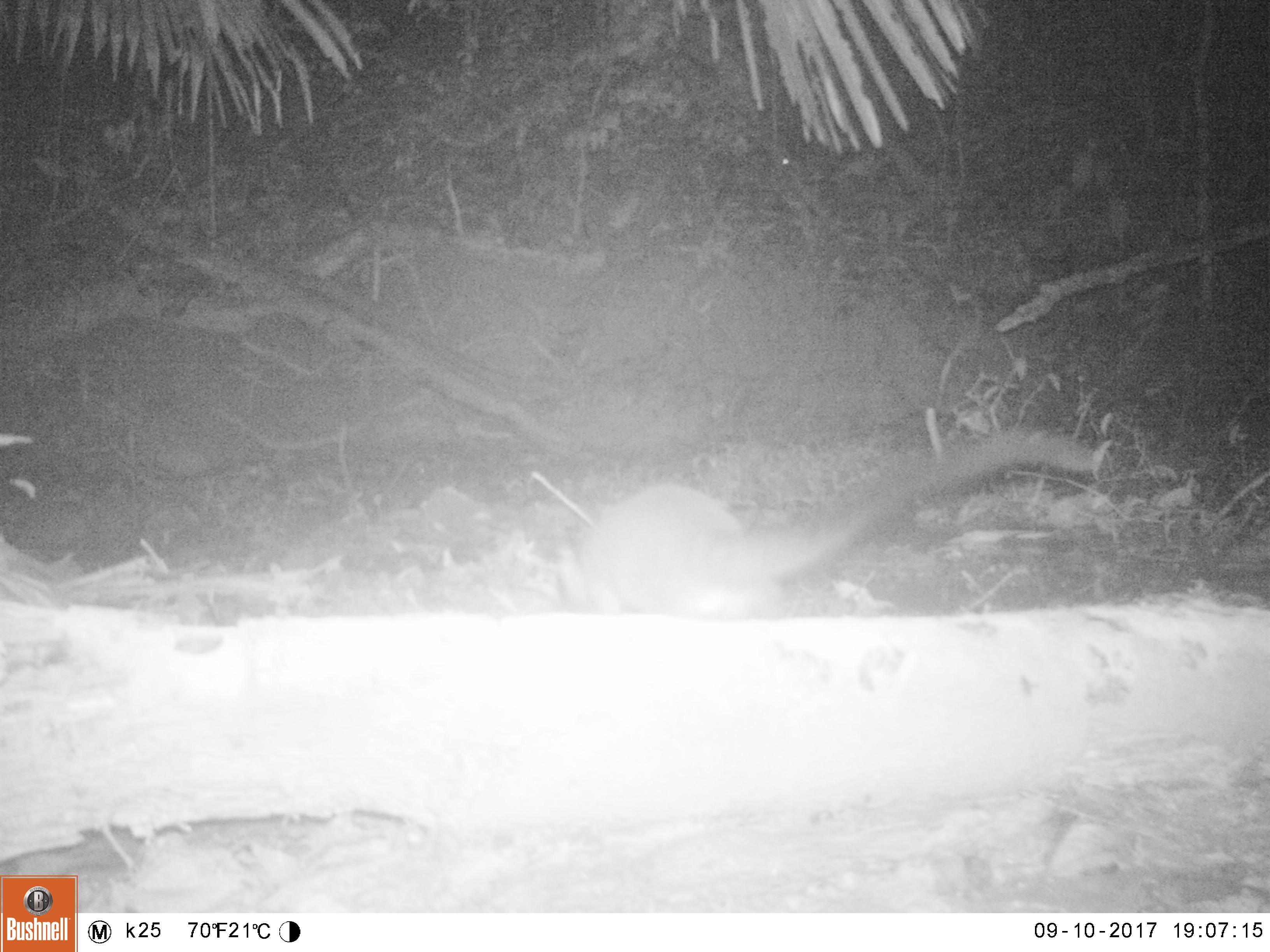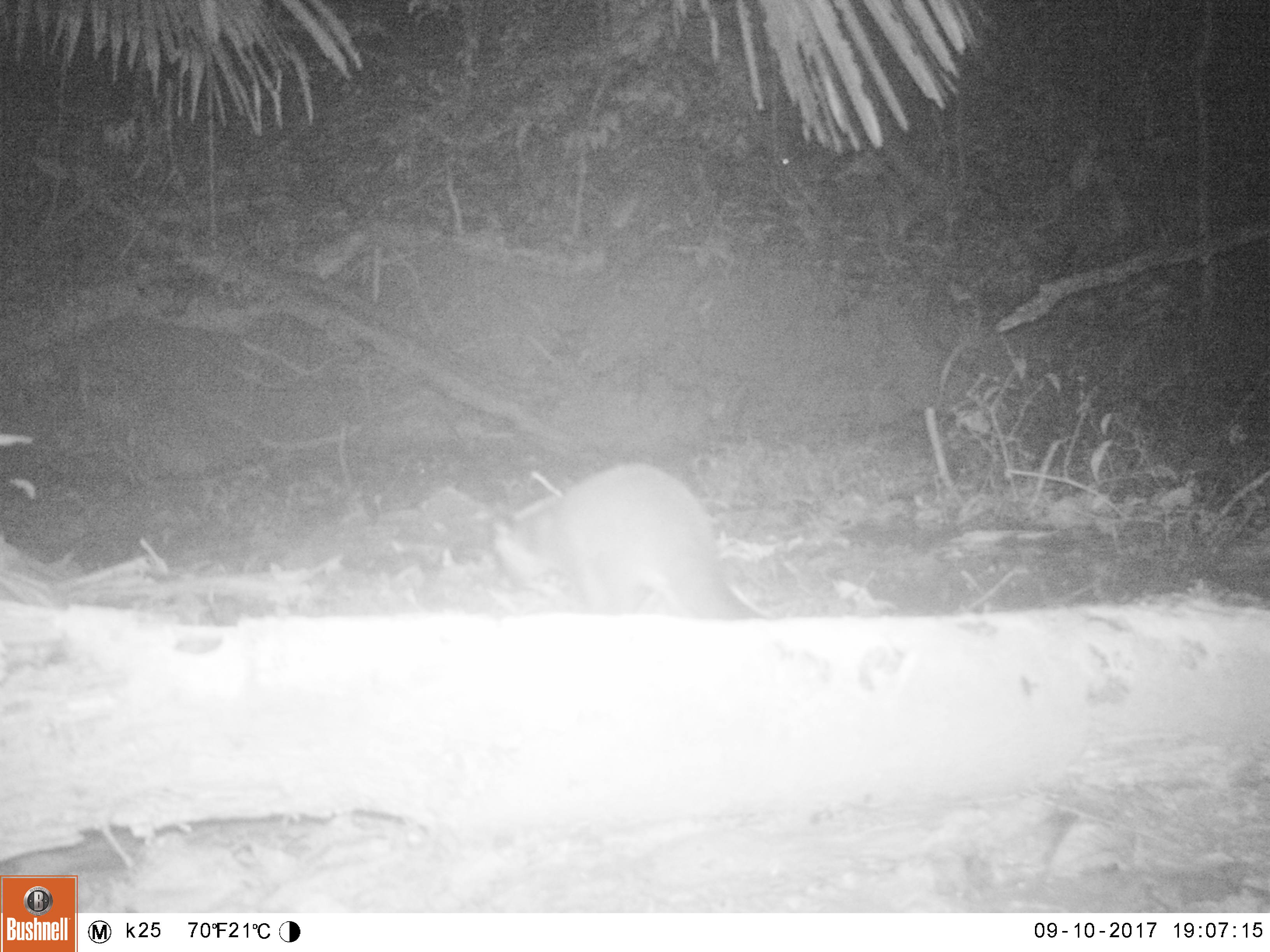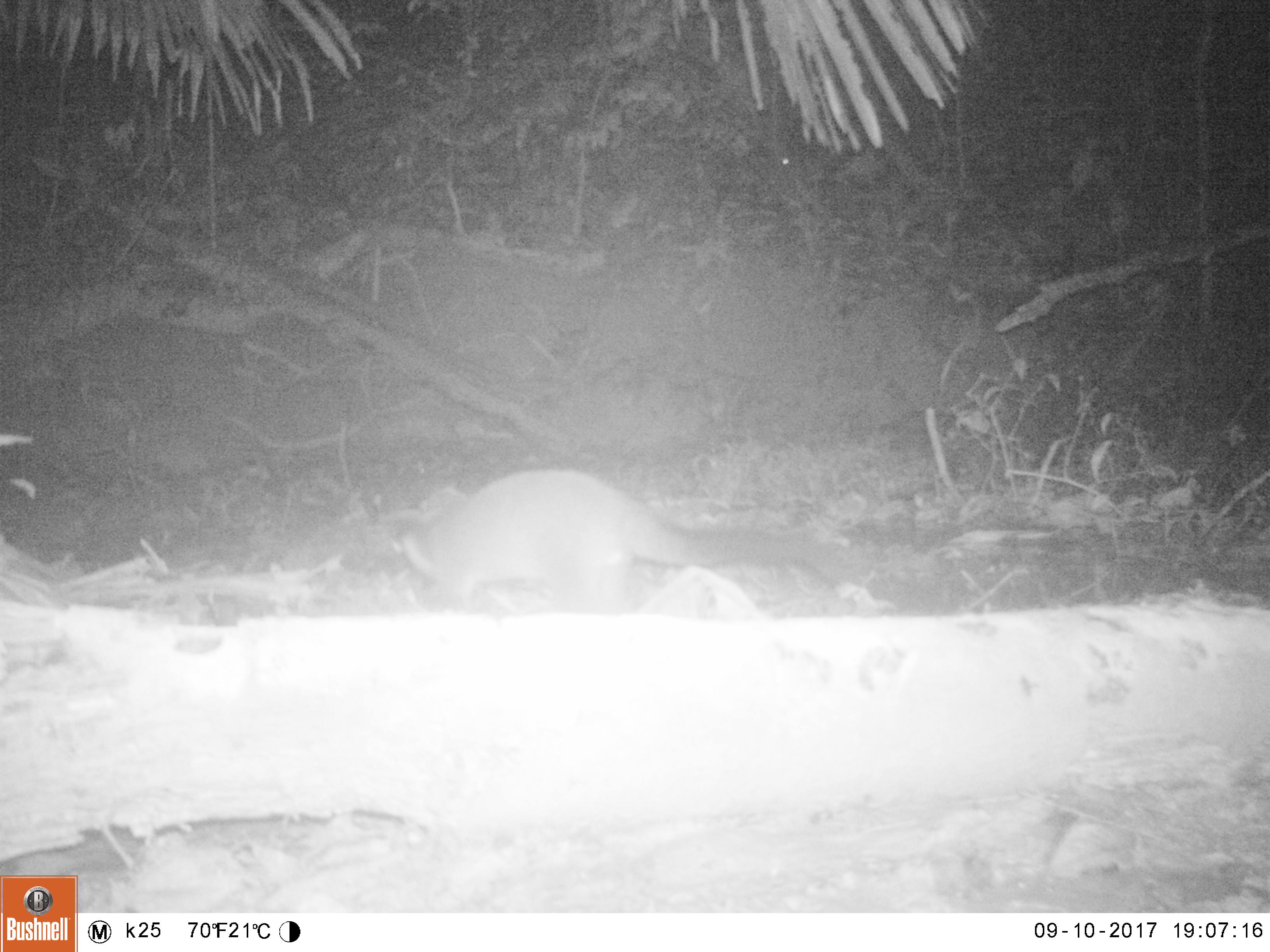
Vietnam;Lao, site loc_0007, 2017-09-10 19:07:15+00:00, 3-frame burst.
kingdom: Animalia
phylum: Chordata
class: Mammalia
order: Carnivora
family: Viverridae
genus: Paguma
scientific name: Paguma larvata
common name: masked palm civet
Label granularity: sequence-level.